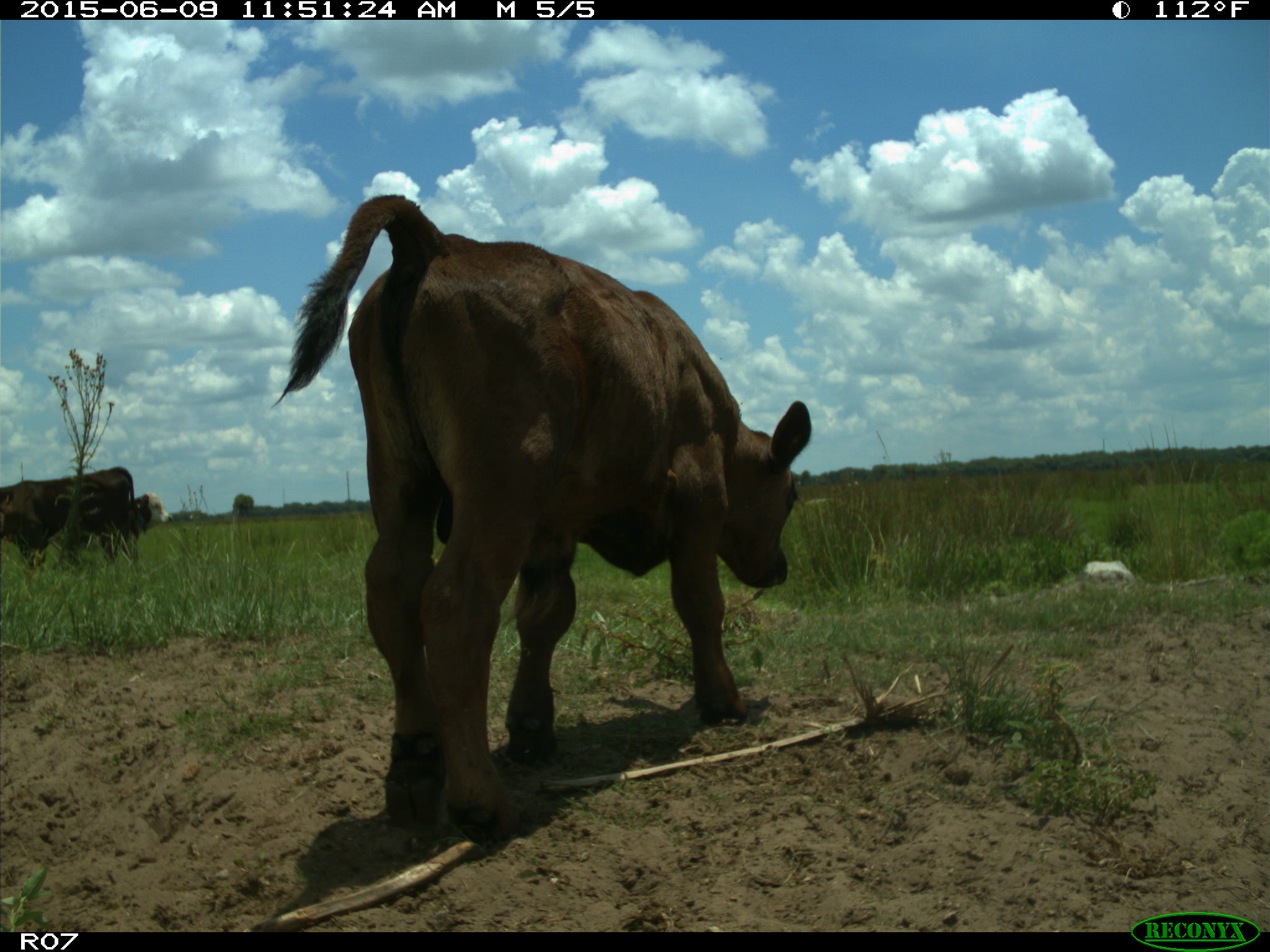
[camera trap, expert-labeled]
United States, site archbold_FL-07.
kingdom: Animalia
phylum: Chordata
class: Mammalia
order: Artiodactyla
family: Bovidae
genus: Bos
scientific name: Bos taurus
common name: domestic cow